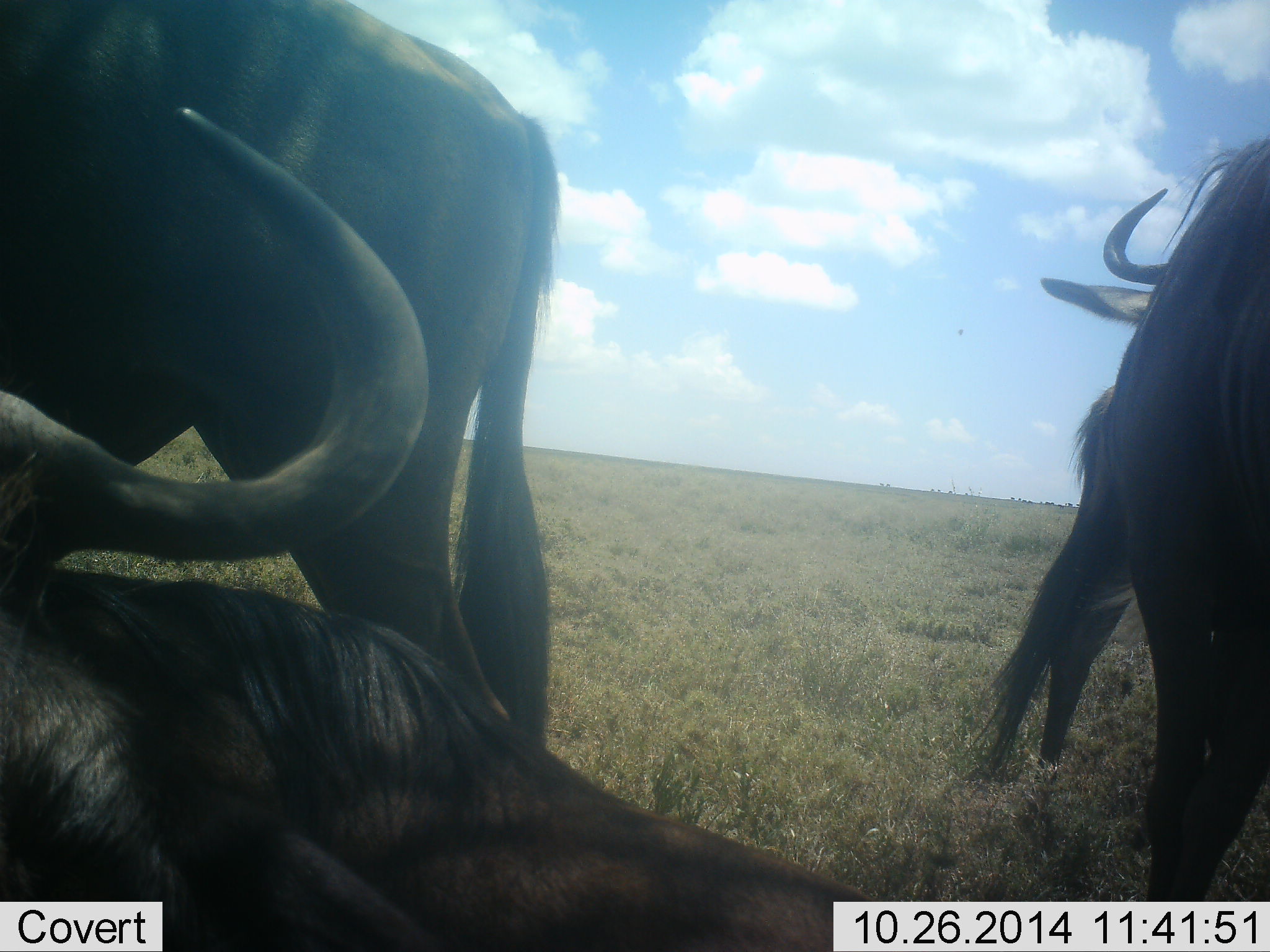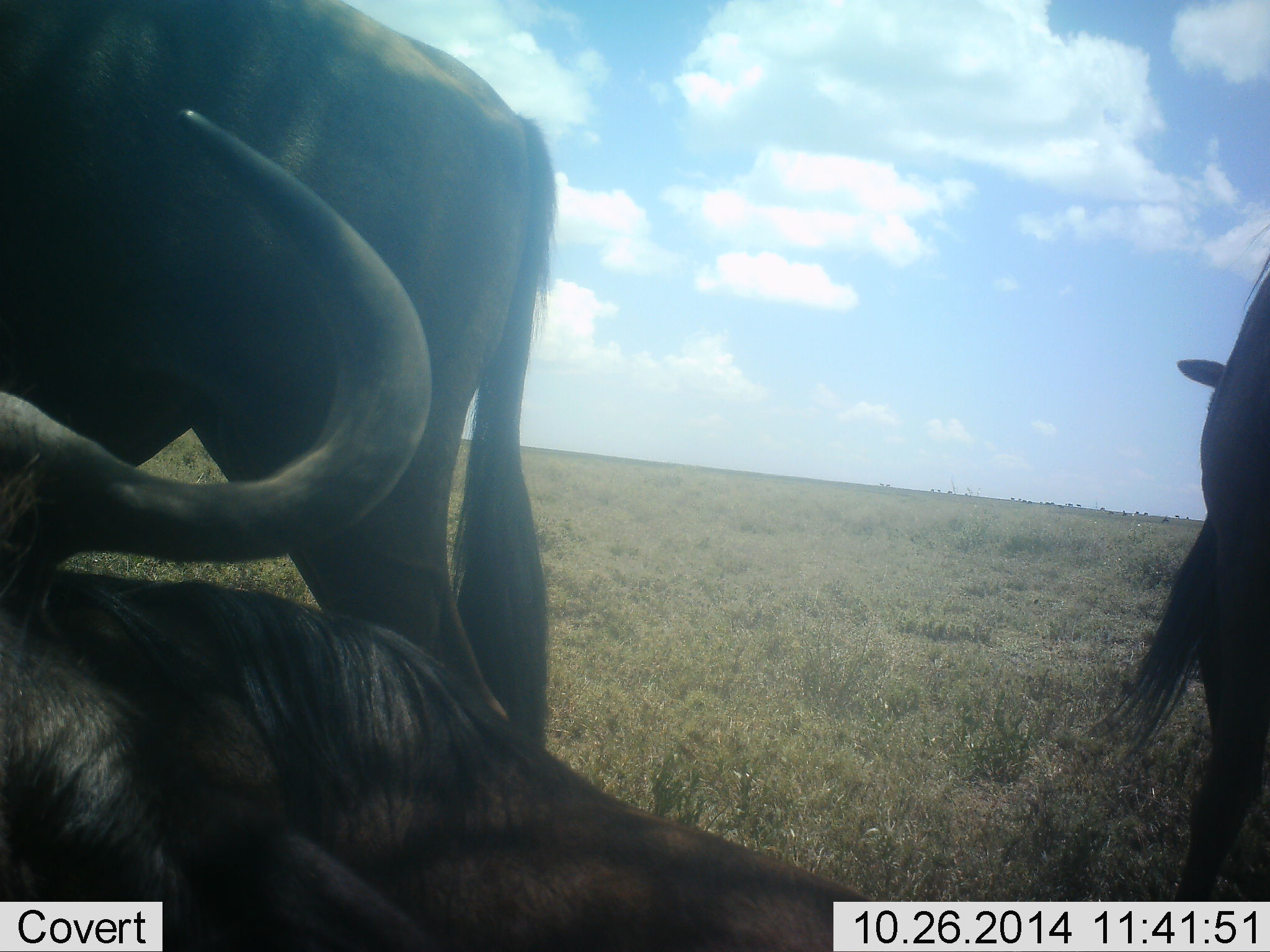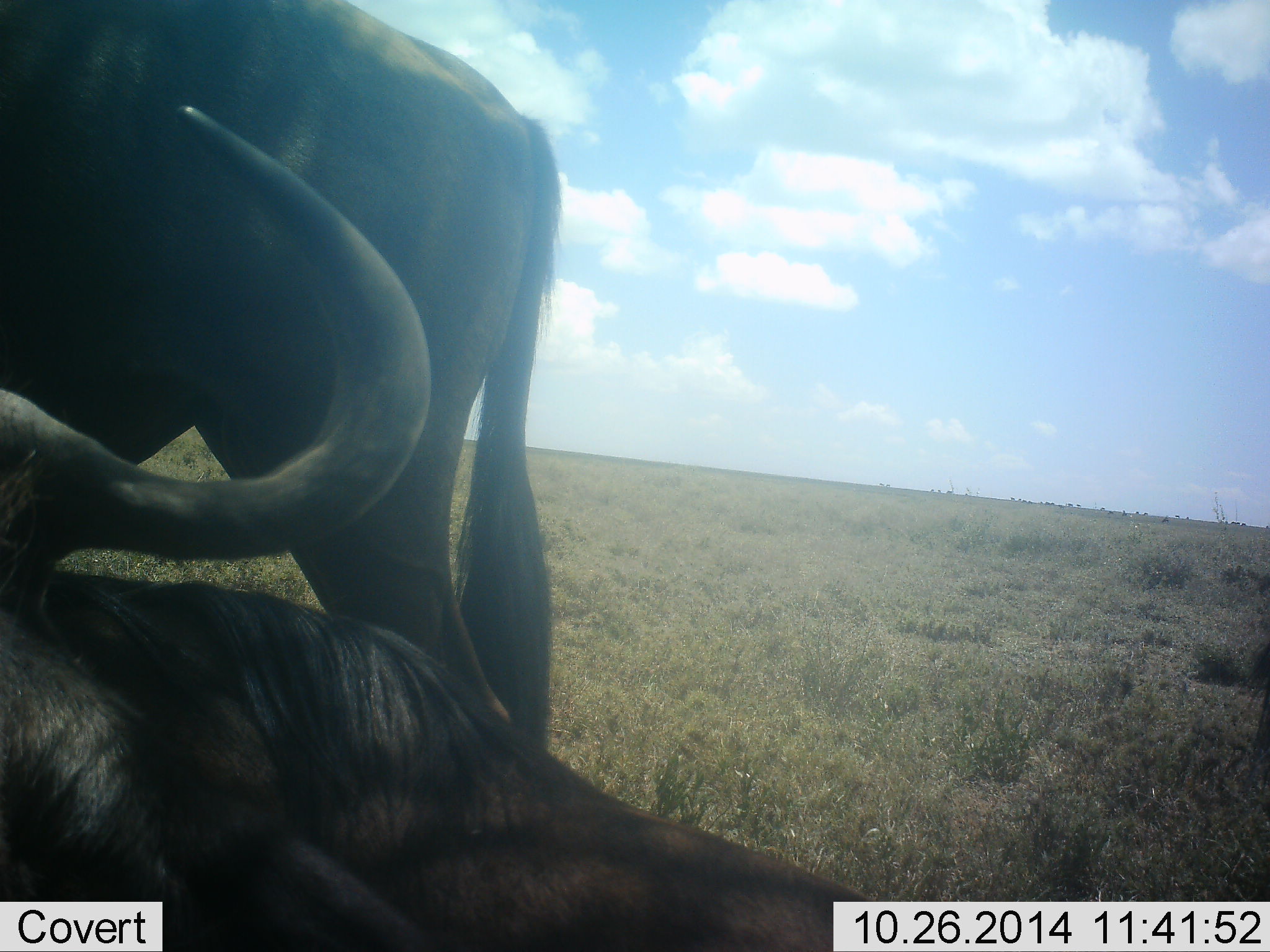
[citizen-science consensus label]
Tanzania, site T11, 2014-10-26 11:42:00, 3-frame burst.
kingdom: Animalia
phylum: Chordata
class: Mammalia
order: Artiodactyla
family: Bovidae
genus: Connochaetes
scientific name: Connochaetes taurinus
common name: blue wildebeest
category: wildebeest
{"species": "wildebeest (blue wildebeest) (Connochaetes taurinus)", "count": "3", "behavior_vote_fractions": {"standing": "90%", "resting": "100%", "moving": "40%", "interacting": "0%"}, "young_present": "0%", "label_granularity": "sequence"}